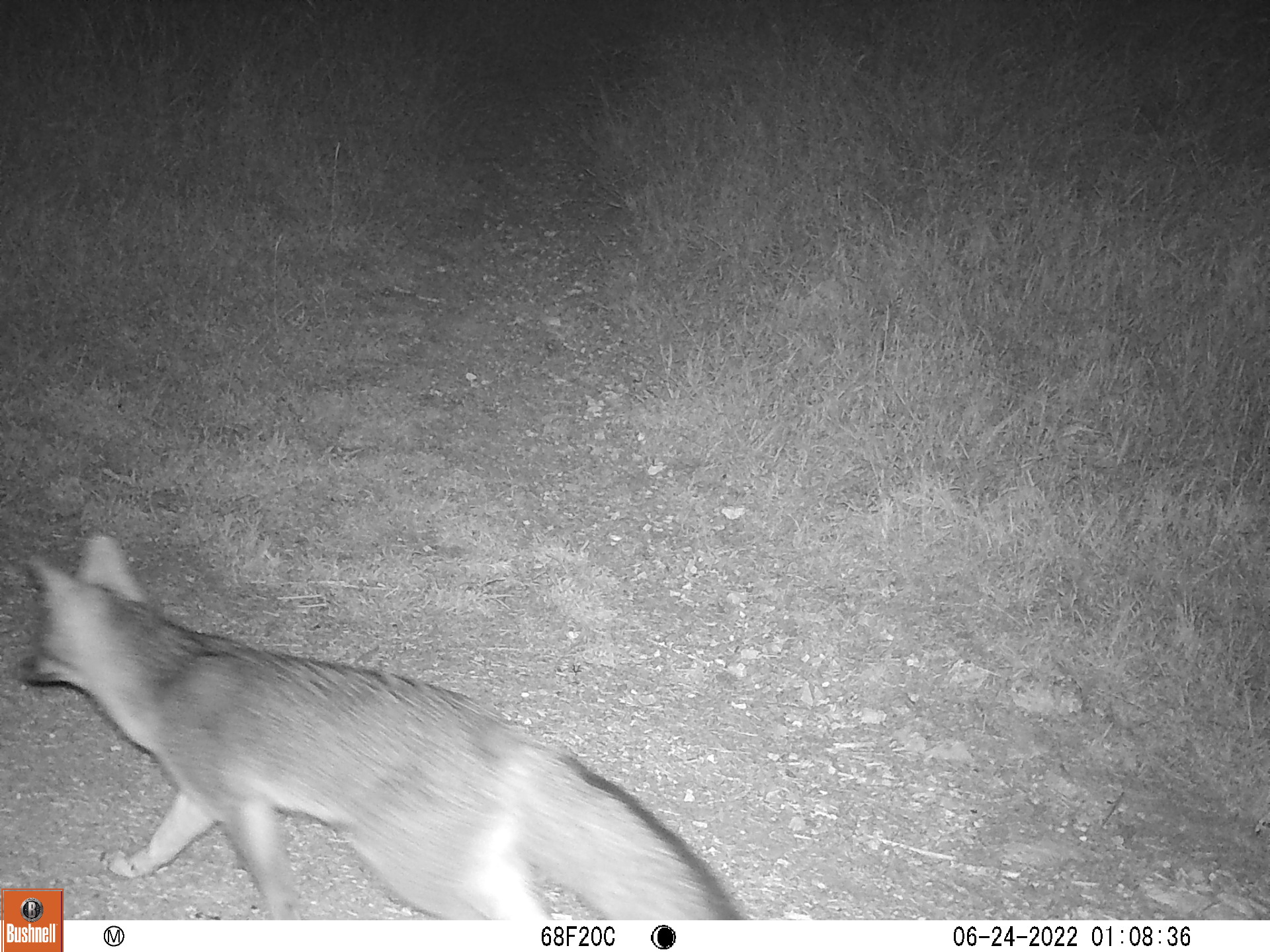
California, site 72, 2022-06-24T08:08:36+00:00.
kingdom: Animalia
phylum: Chordata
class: Mammalia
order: Carnivora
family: Canidae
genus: Urocyon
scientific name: Urocyon cinereoargenteus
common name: gray fox